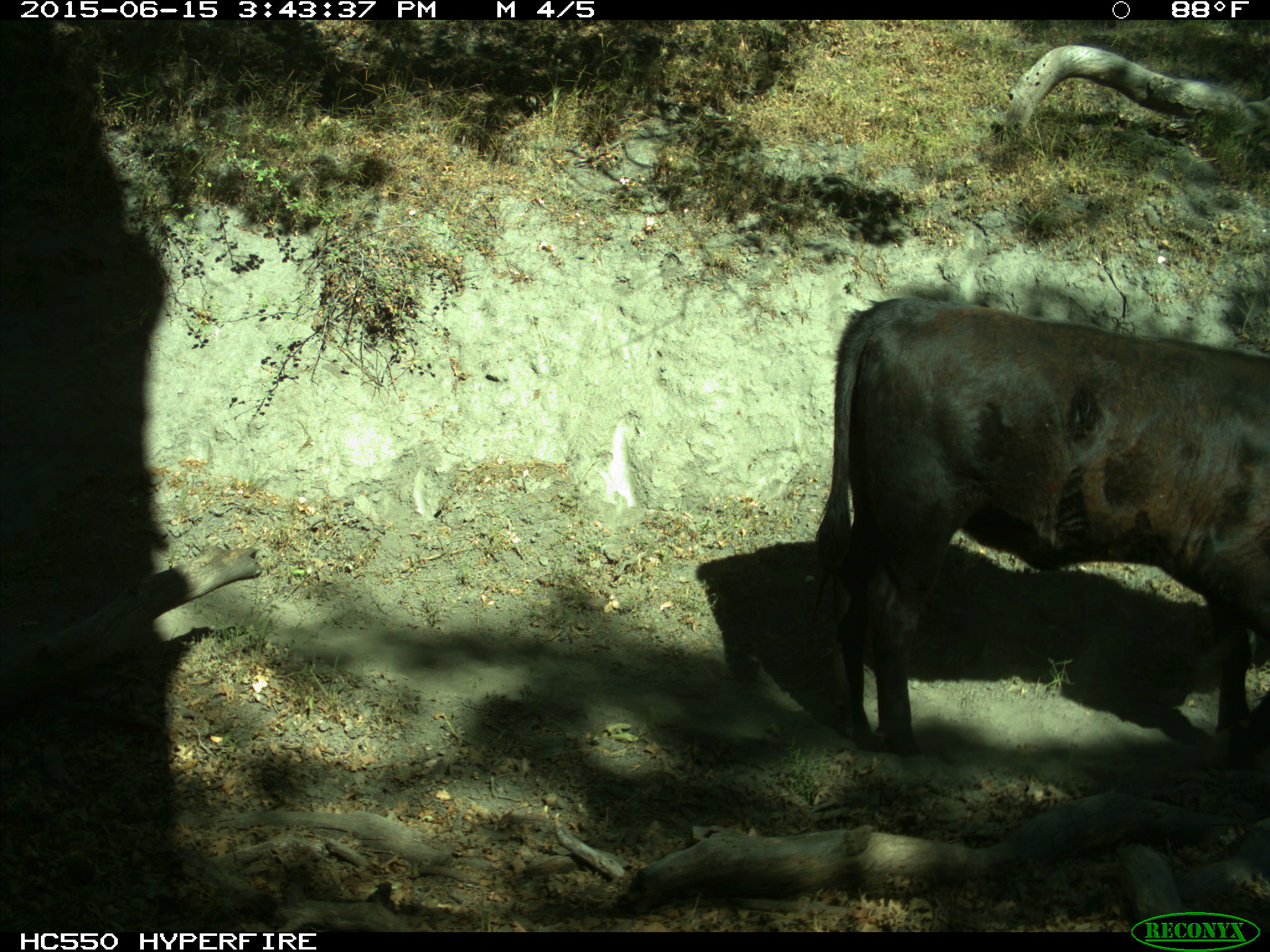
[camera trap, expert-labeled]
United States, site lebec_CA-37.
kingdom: Animalia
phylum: Chordata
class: Mammalia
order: Artiodactyla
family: Bovidae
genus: Bos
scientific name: Bos taurus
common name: domestic cow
Bos taurus (domestic cow).